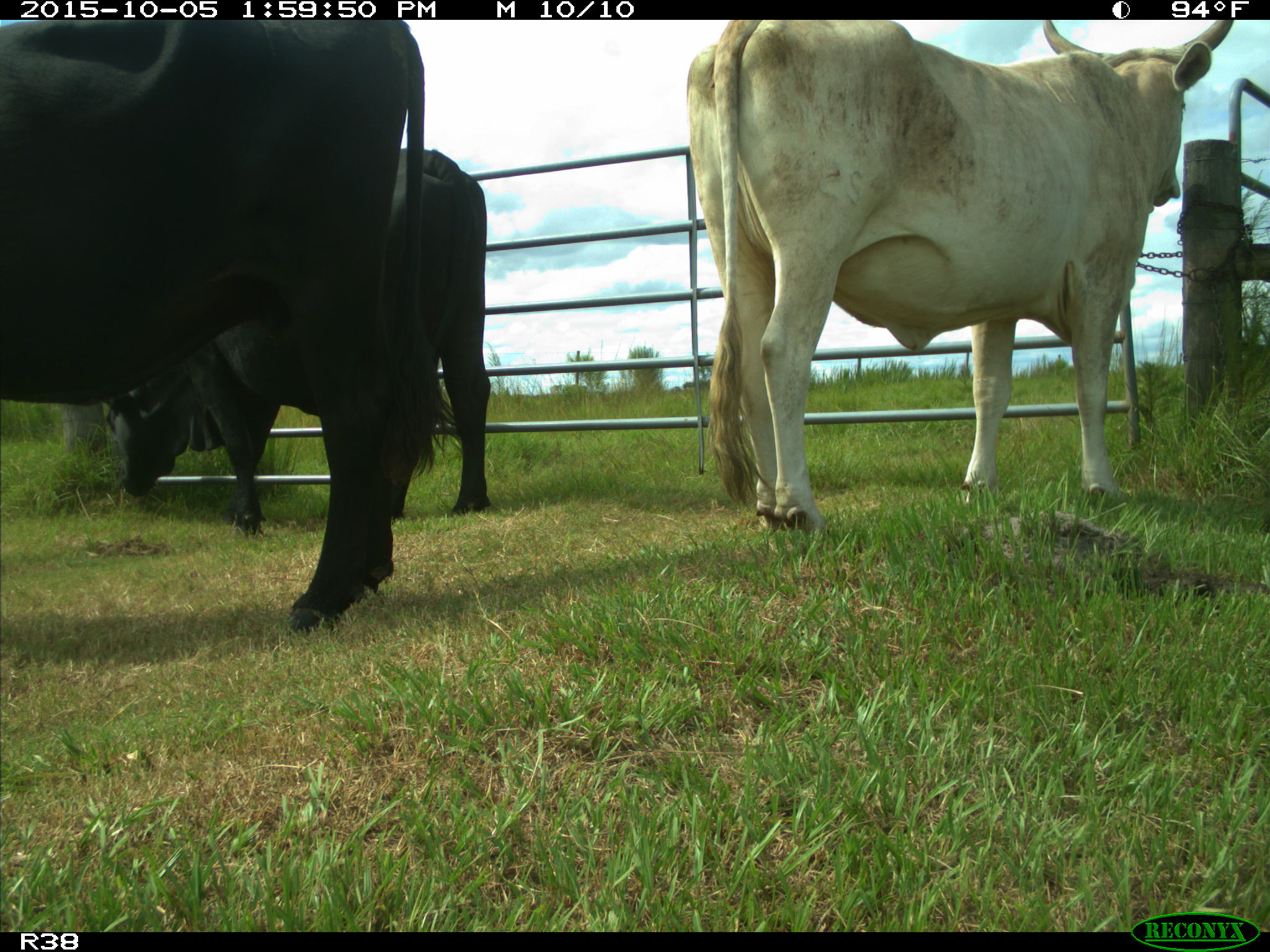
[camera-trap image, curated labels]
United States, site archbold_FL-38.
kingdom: Animalia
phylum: Chordata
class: Mammalia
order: Artiodactyla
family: Bovidae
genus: Bos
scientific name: Bos taurus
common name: domestic cow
Bos taurus (domestic cow).